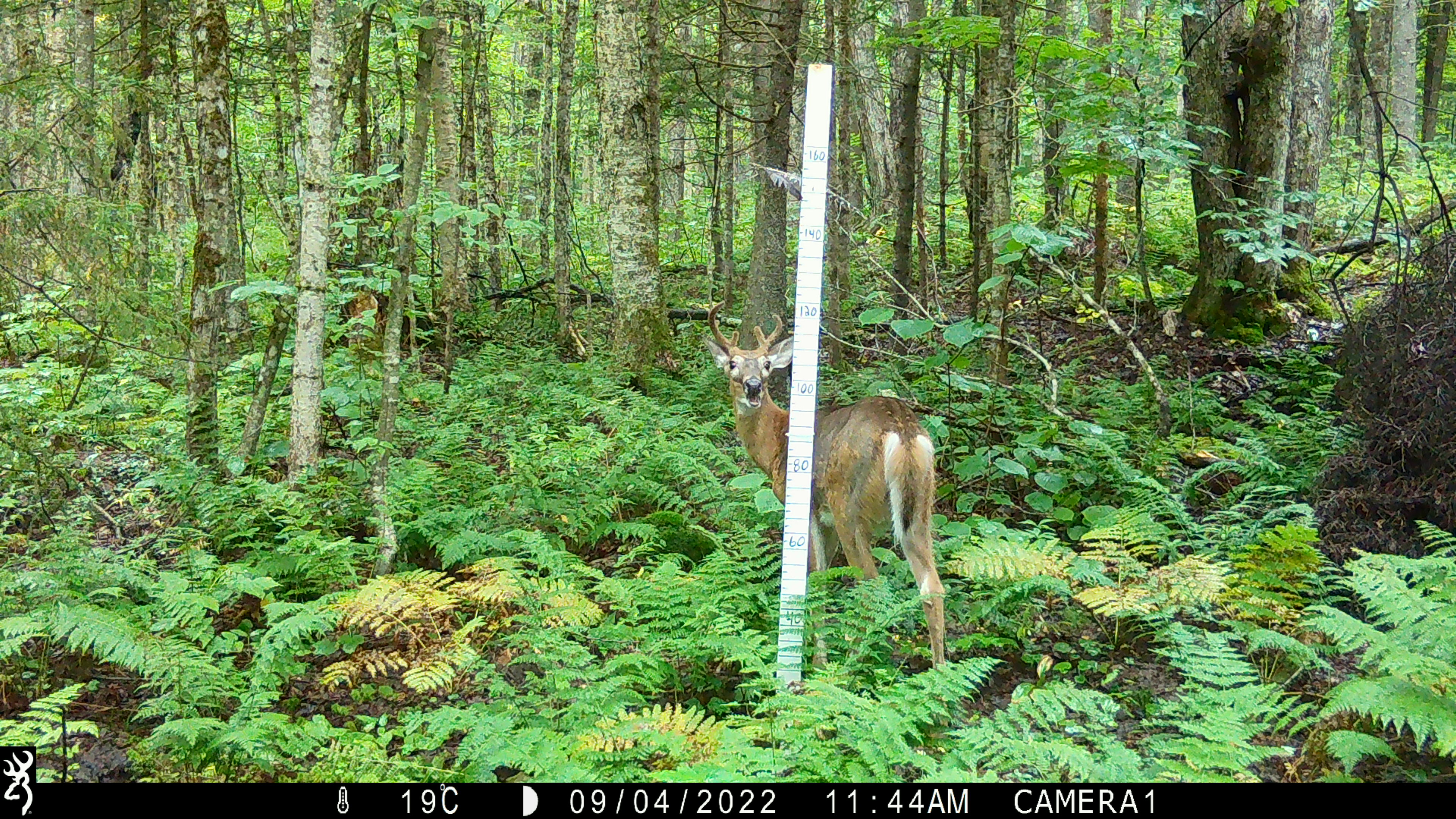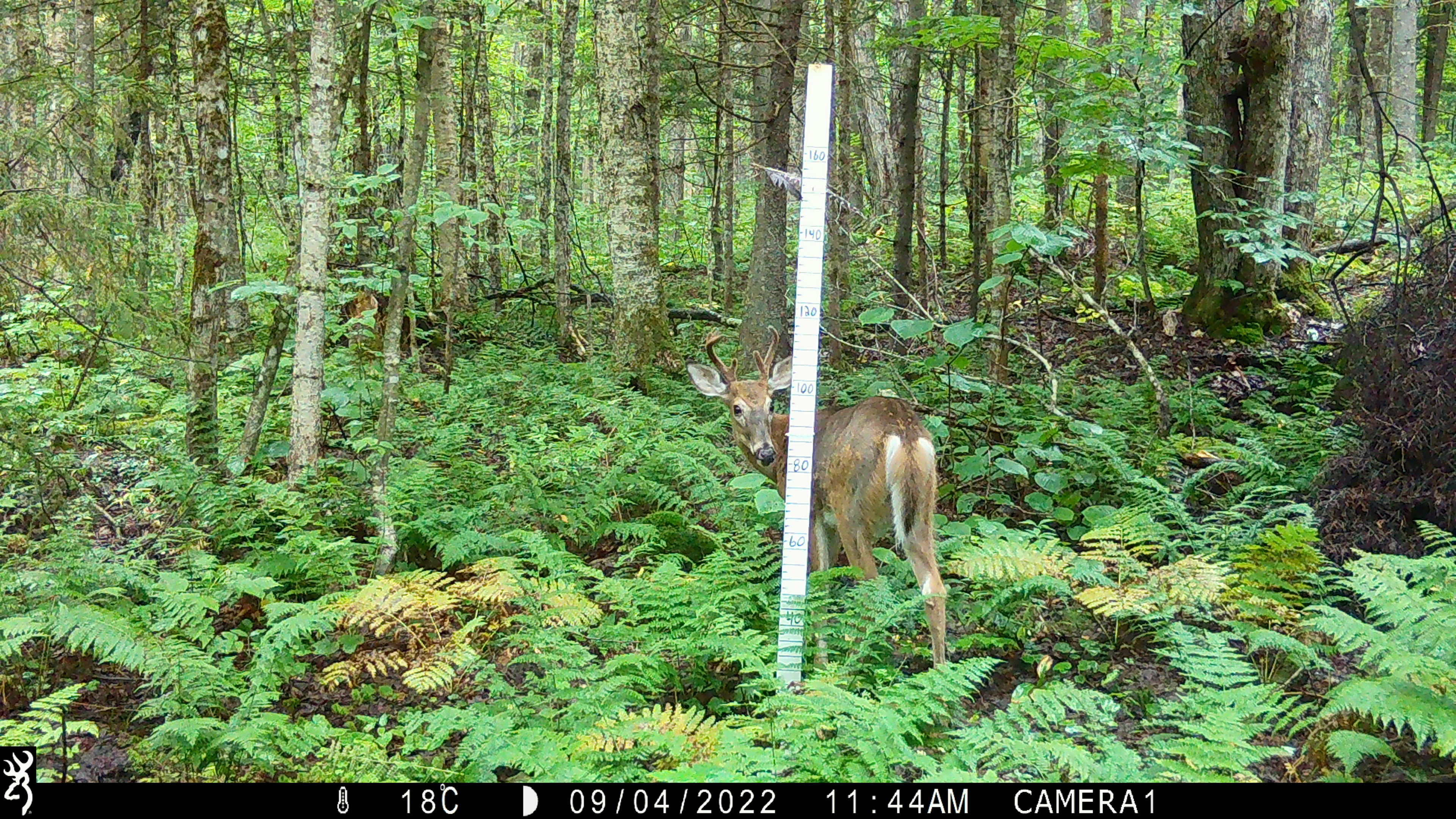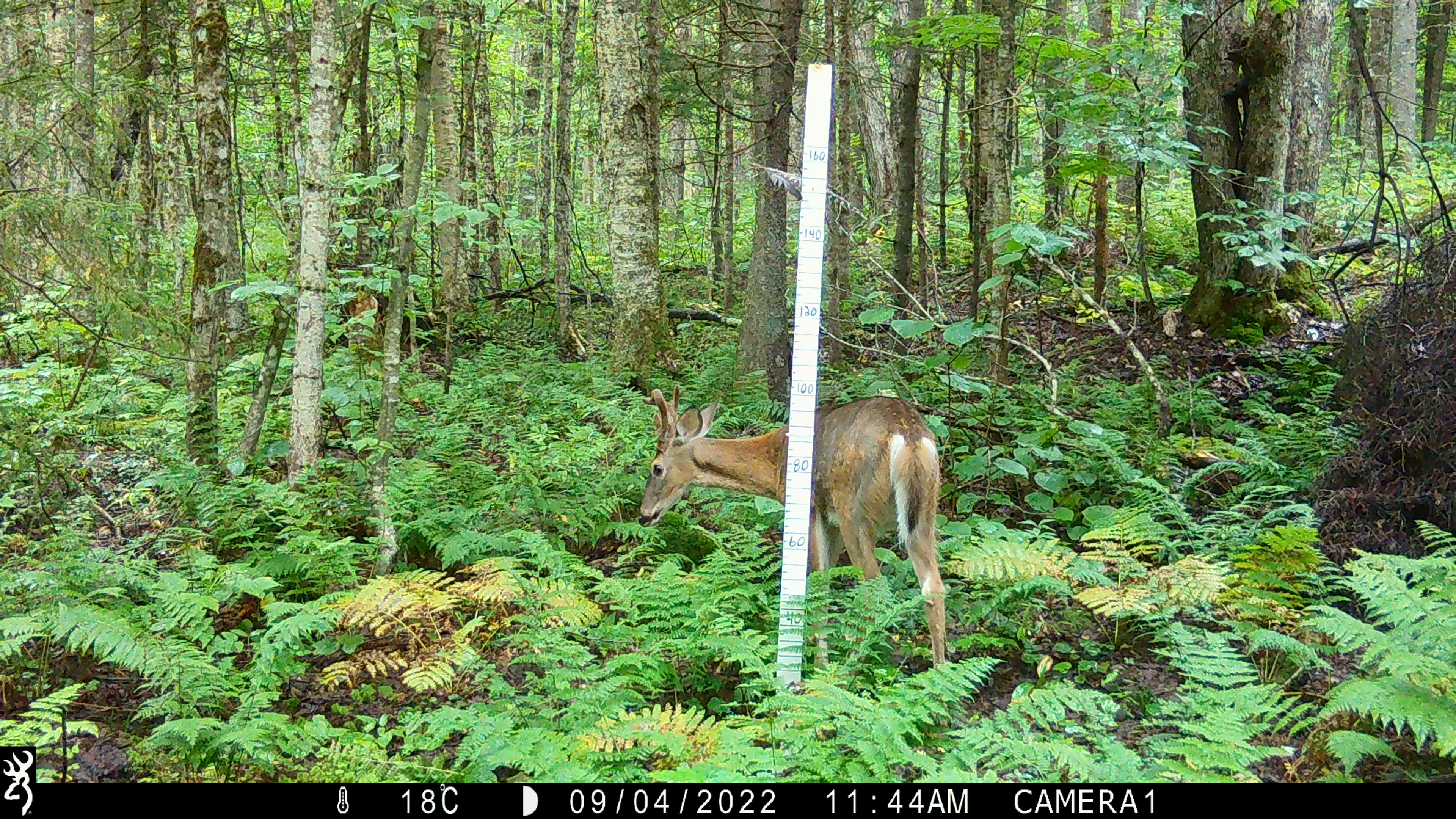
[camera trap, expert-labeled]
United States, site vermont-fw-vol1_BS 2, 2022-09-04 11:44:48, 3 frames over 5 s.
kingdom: Animalia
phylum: Chordata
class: Mammalia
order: Artiodactyla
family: Cervidae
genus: Odocoileus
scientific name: Odocoileus virginianus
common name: white-tailed deer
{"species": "white-tailed deer (Odocoileus virginianus)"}